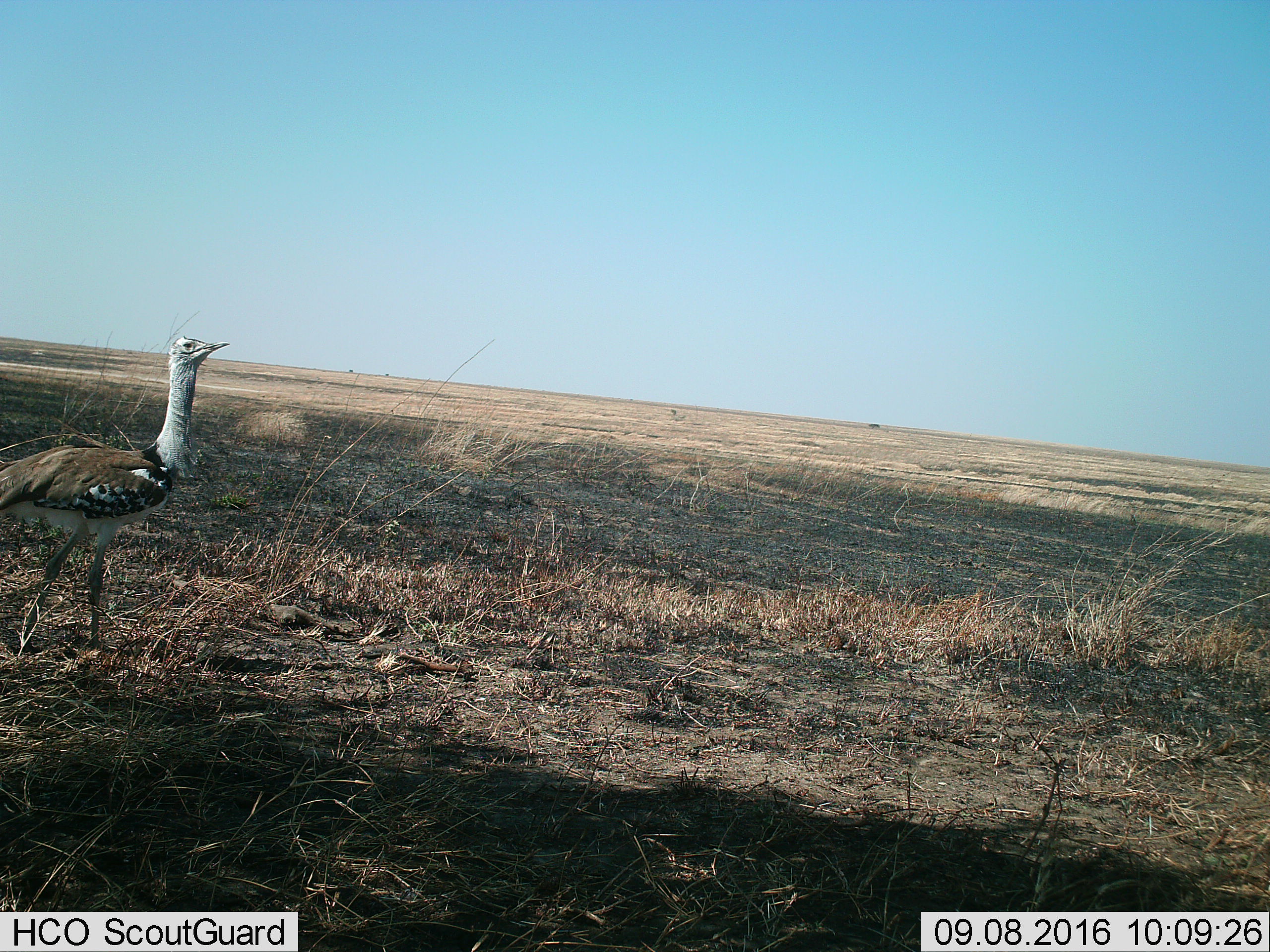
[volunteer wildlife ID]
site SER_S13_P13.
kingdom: Animalia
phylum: Chordata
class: Aves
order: Otidiformes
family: Otididae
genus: Ardeotis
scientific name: Ardeotis kori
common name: kori bustard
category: bustardkori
Bustardkori (kori bustard) (Ardeotis kori), count 1. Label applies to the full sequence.